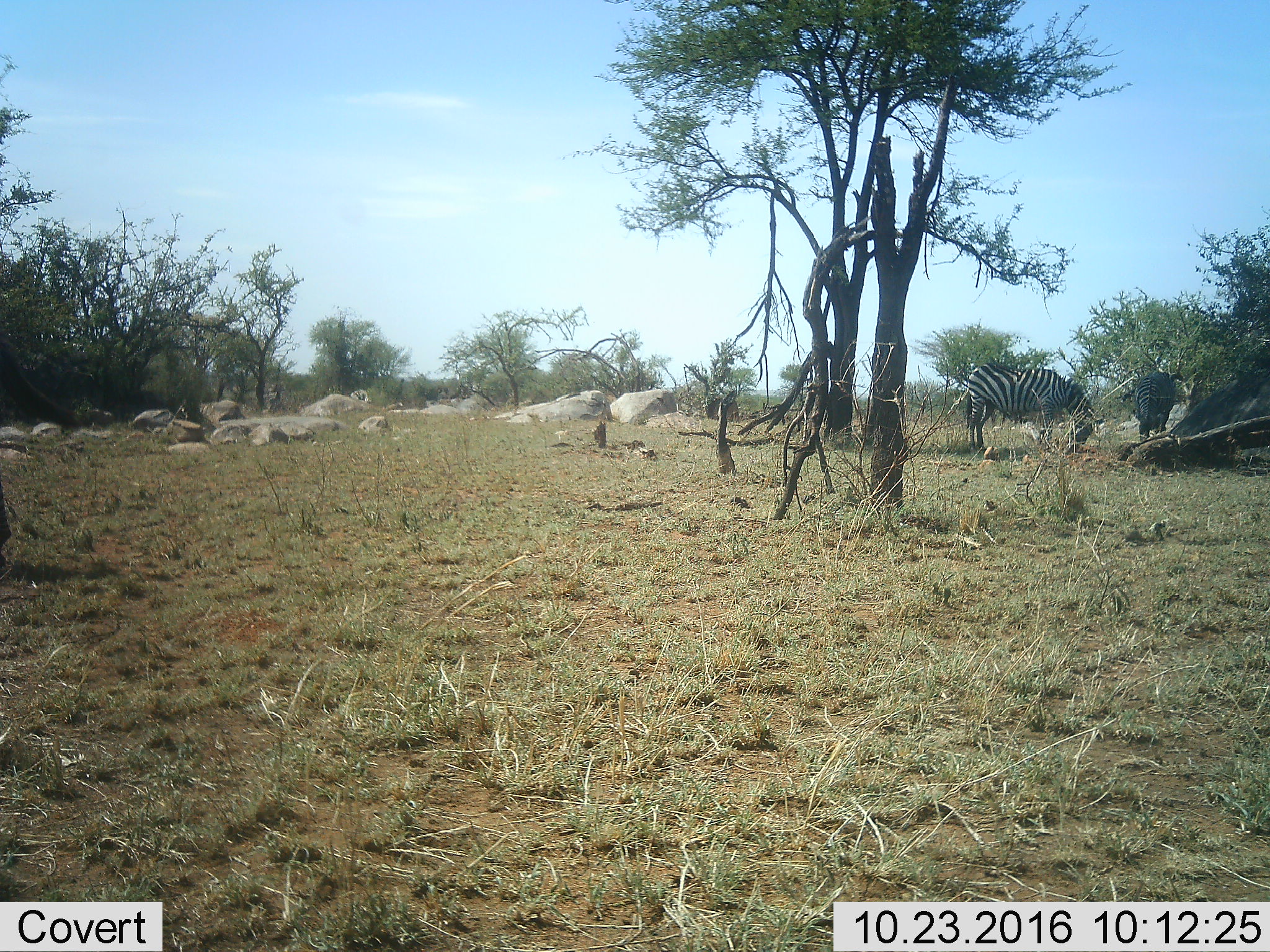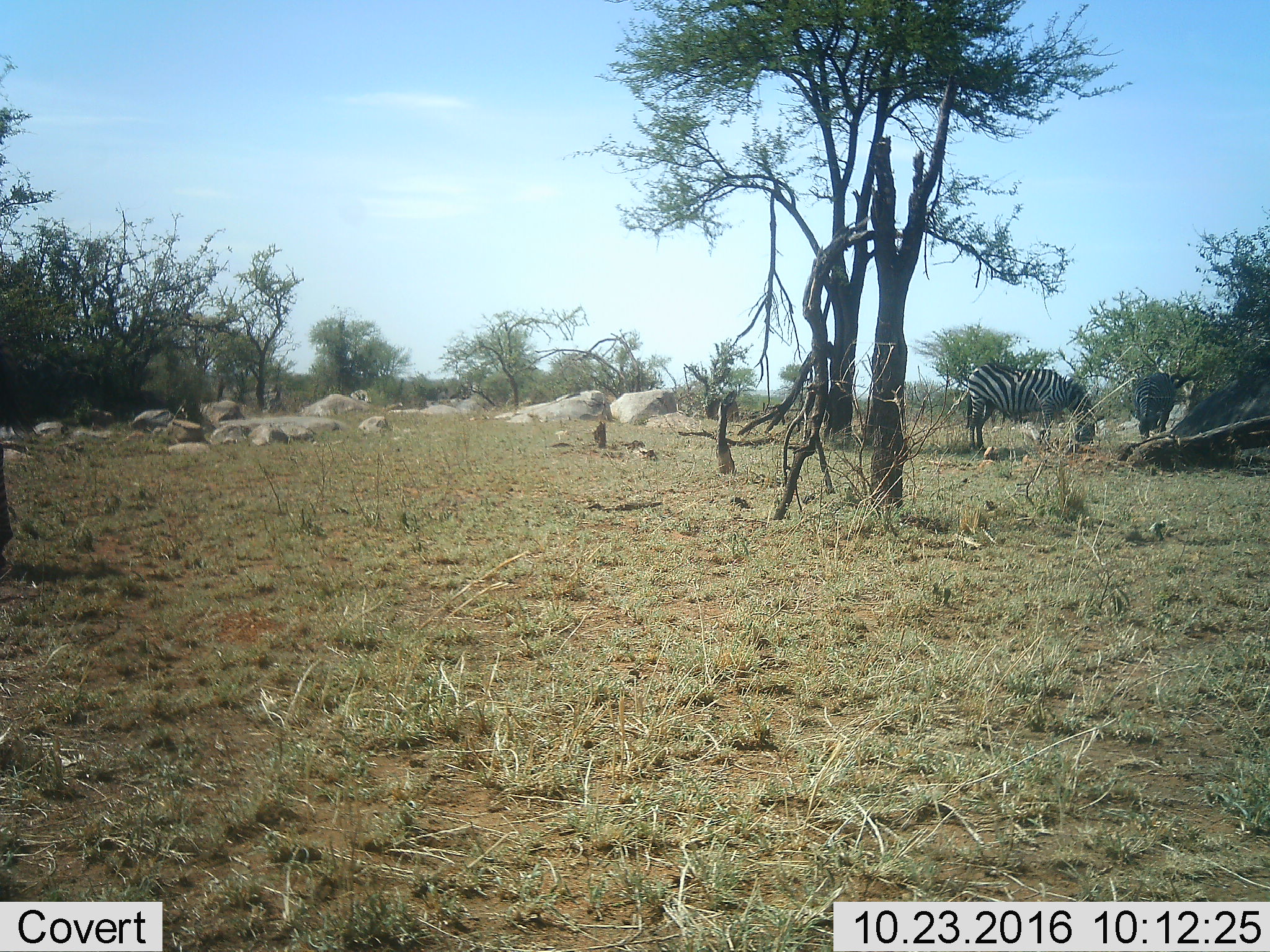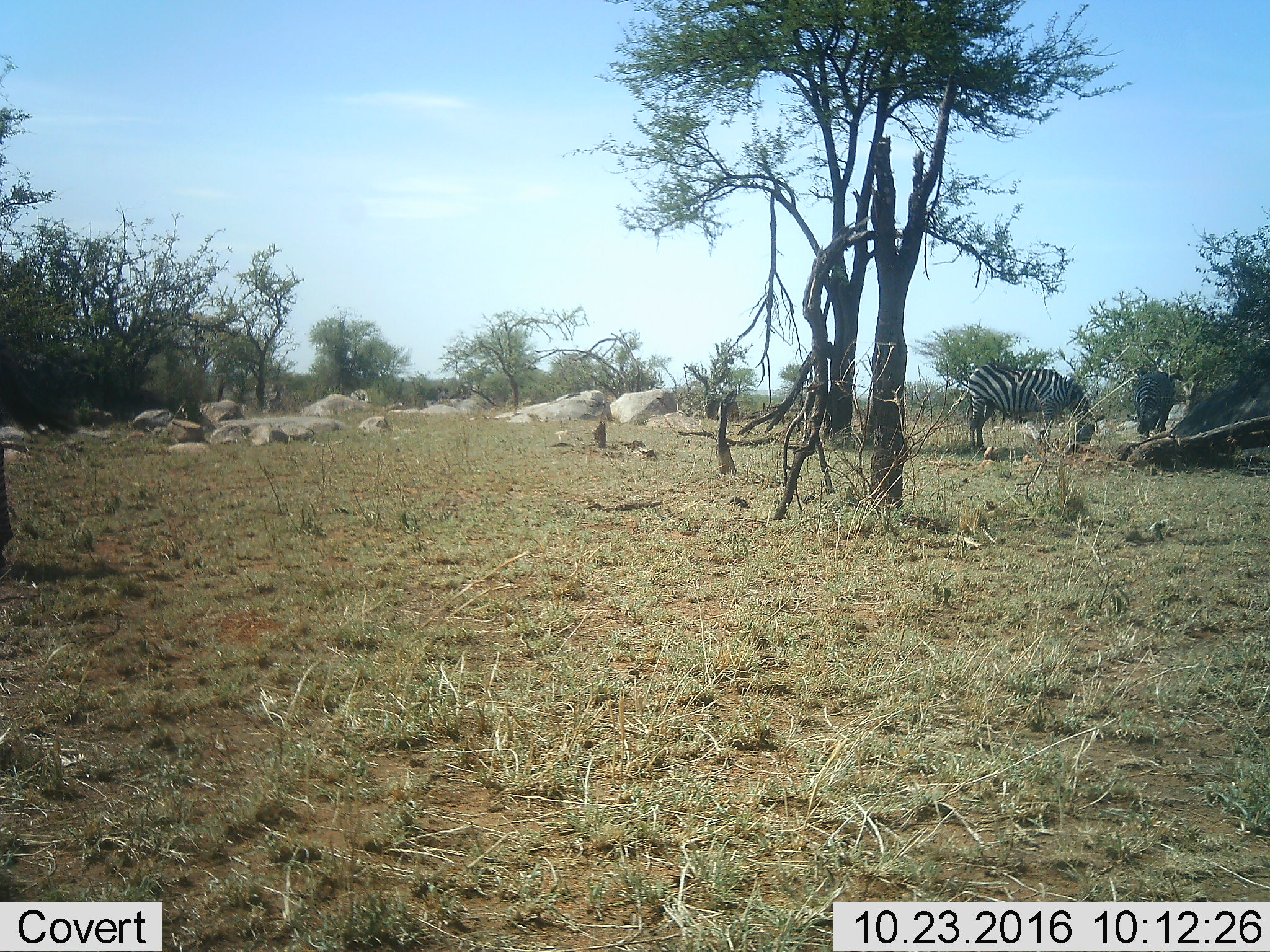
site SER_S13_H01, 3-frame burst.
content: unidentified animal